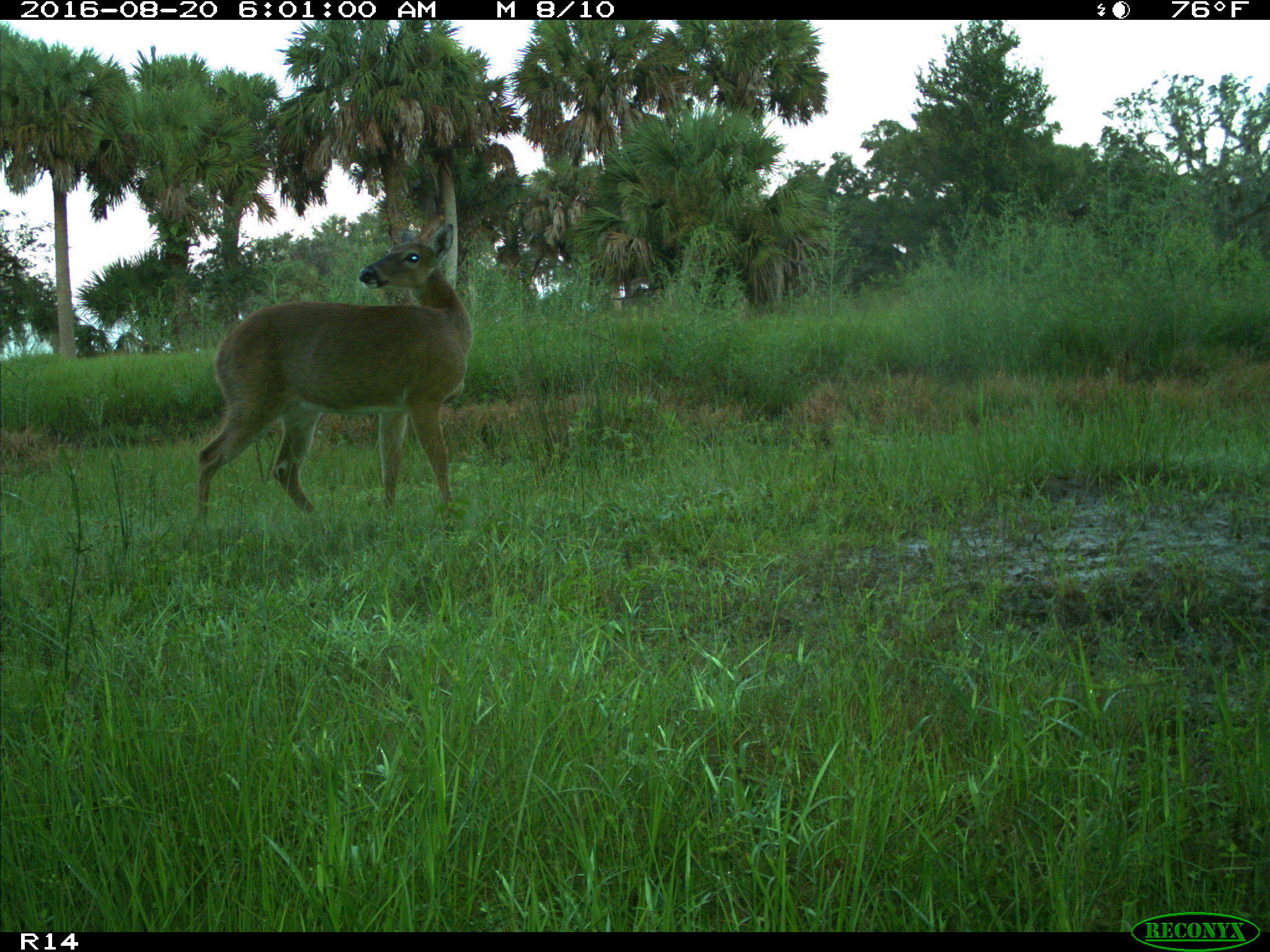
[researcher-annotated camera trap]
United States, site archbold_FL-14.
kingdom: Animalia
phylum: Chordata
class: Mammalia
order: Artiodactyla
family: Cervidae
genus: Odocoileus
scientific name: Odocoileus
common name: deer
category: unidentified deer